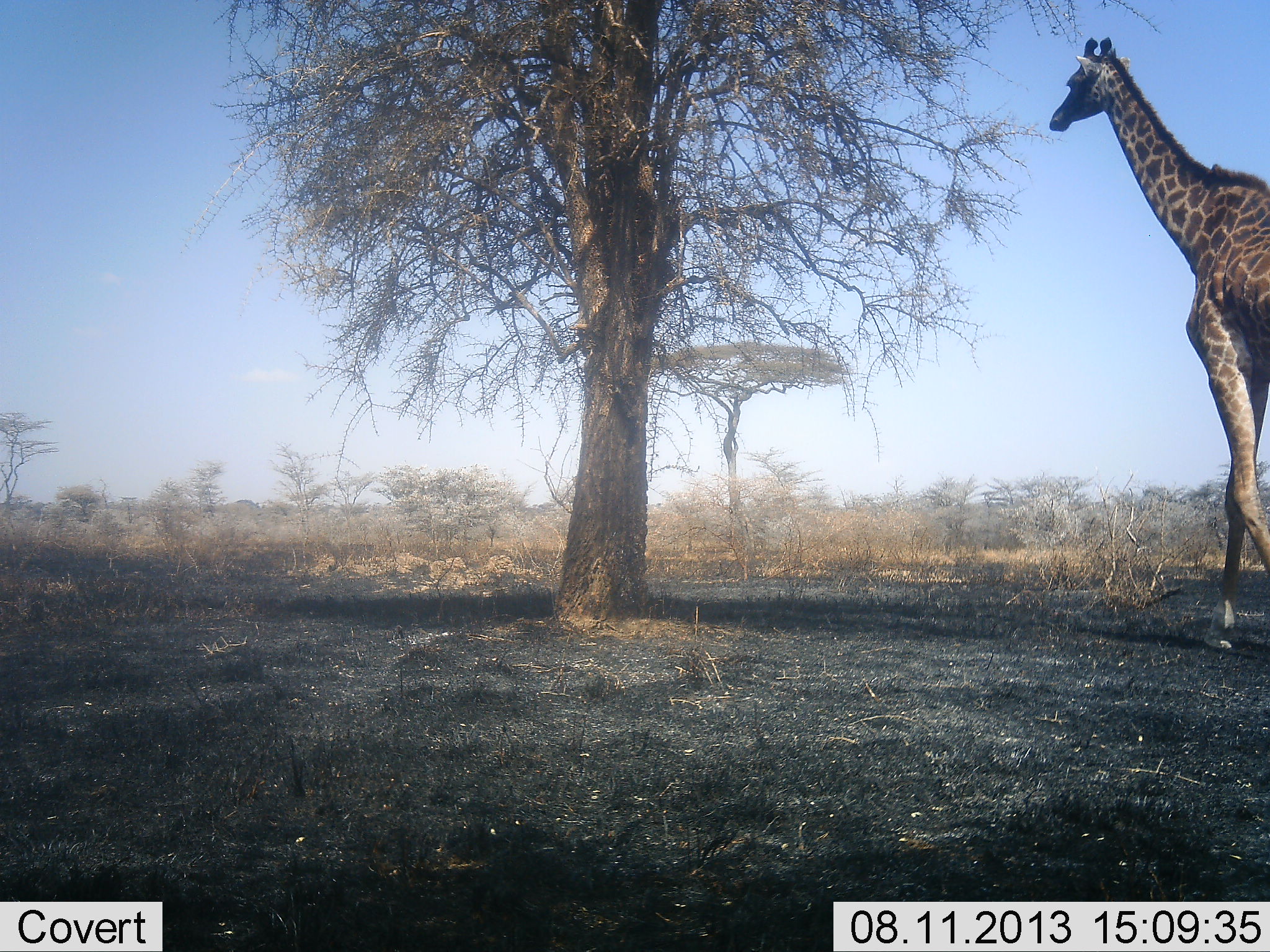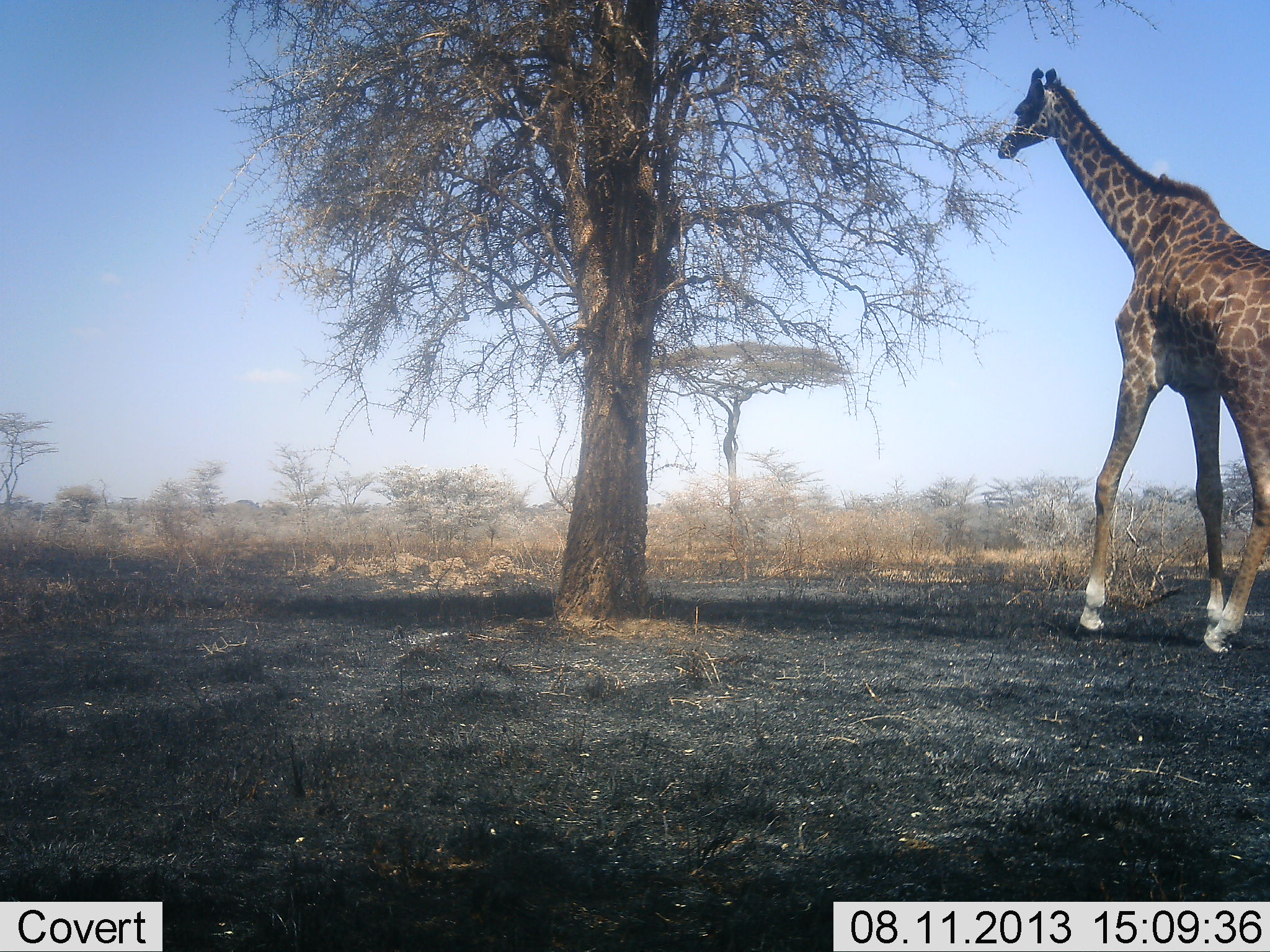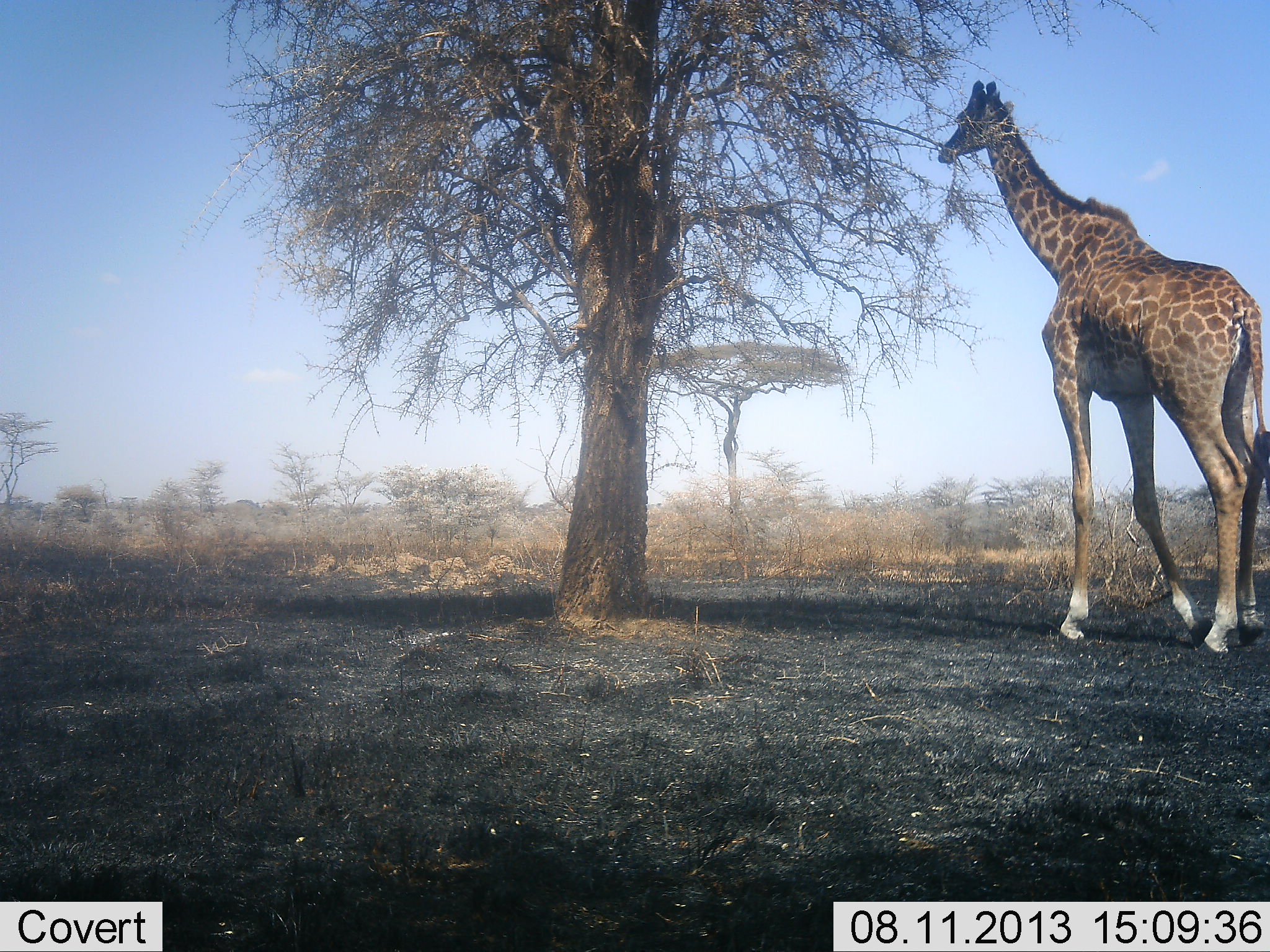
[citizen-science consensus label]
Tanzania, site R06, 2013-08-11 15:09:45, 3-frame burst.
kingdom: Animalia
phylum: Chordata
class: Mammalia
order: Artiodactyla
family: Giraffidae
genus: Giraffa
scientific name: Giraffa camelopardalis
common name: giraffe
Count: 1.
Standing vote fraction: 12%.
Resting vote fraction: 0%.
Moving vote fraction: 94%.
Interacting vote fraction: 0%.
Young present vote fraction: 0%.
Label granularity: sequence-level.